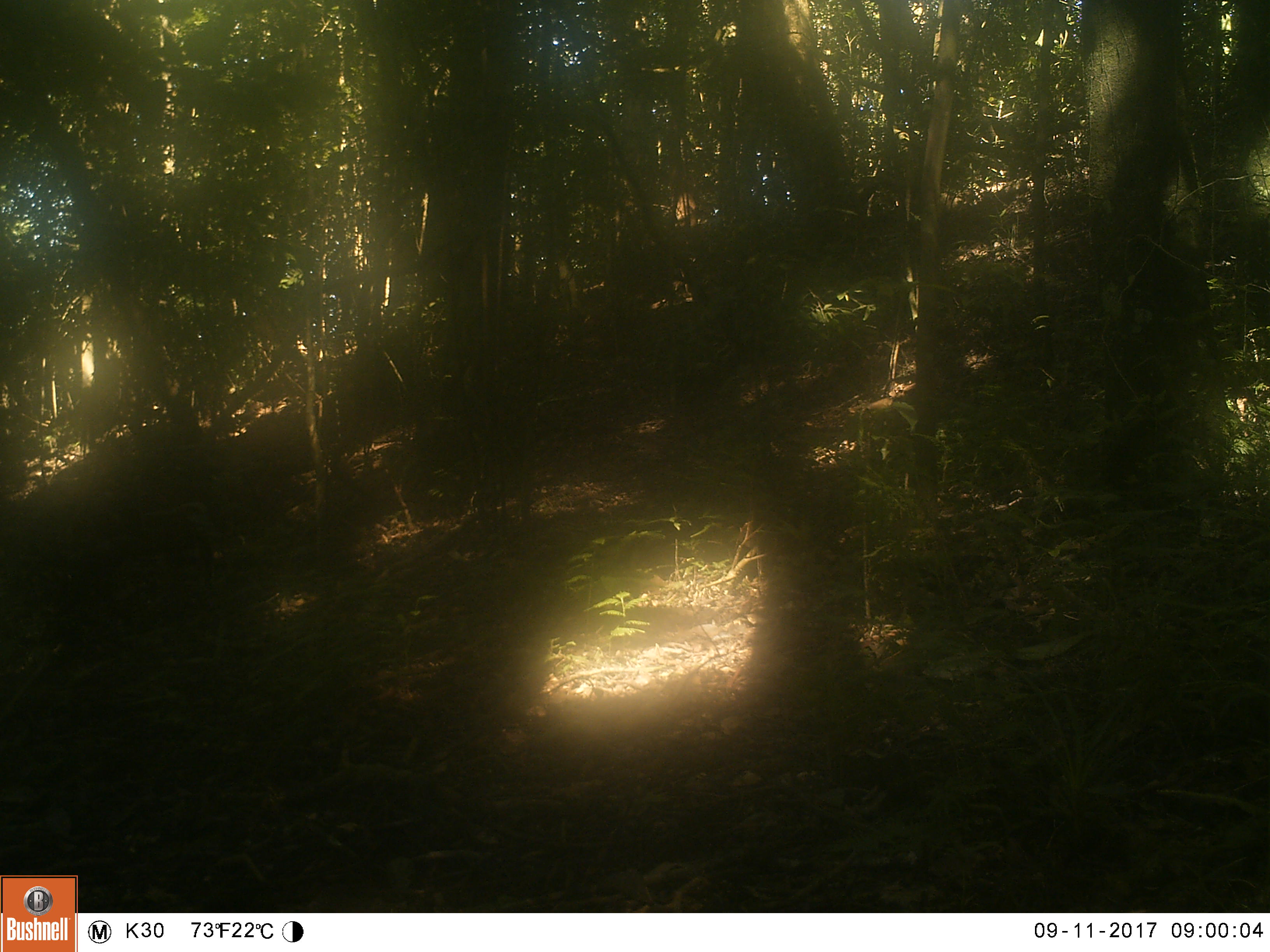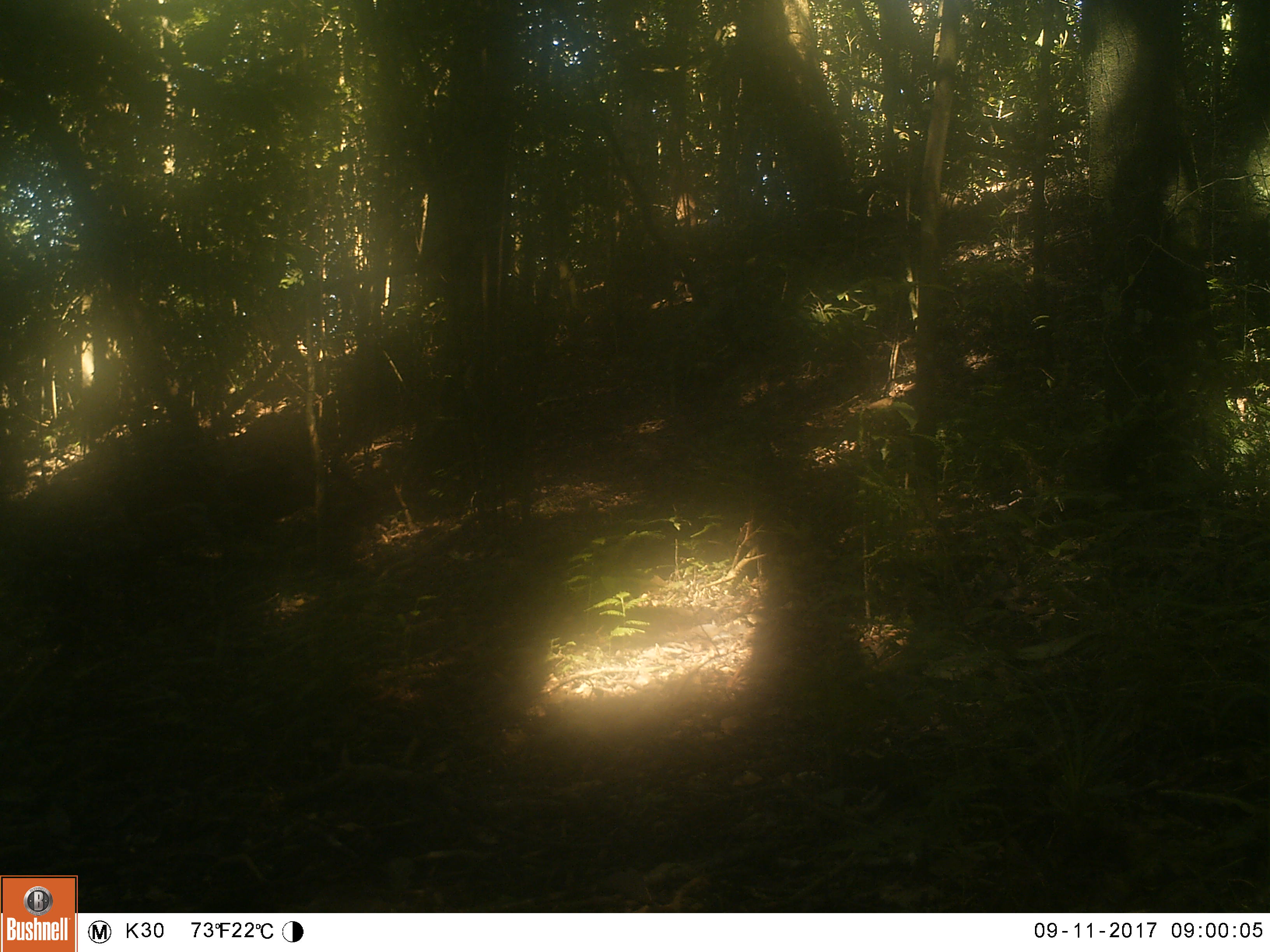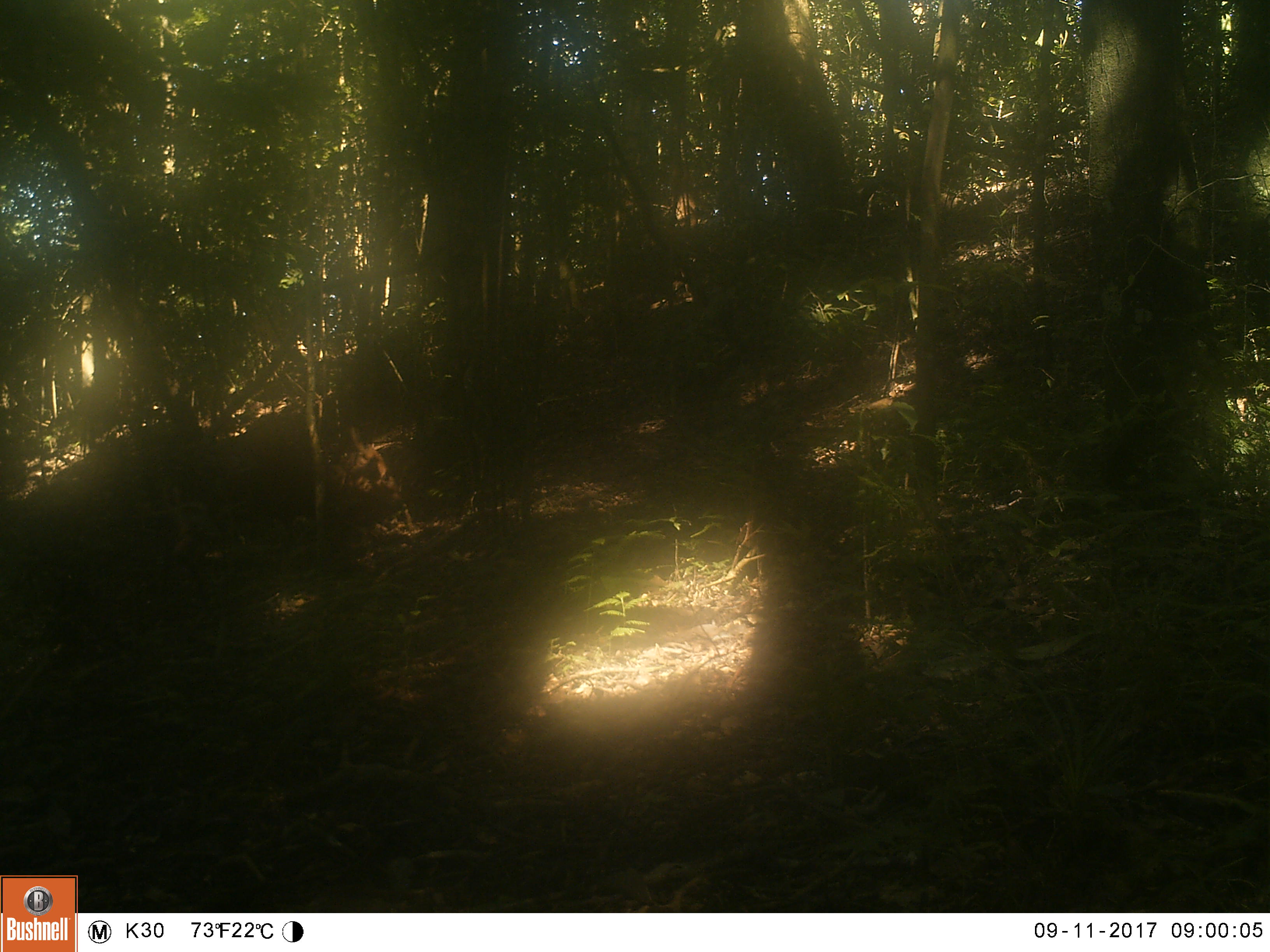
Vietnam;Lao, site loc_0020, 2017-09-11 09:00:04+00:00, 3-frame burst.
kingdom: Animalia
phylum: Chordata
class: Mammalia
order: Artiodactyla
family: Cervidae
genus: Muntiacus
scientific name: Muntiacus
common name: muntjacs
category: unidentified muntjac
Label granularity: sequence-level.